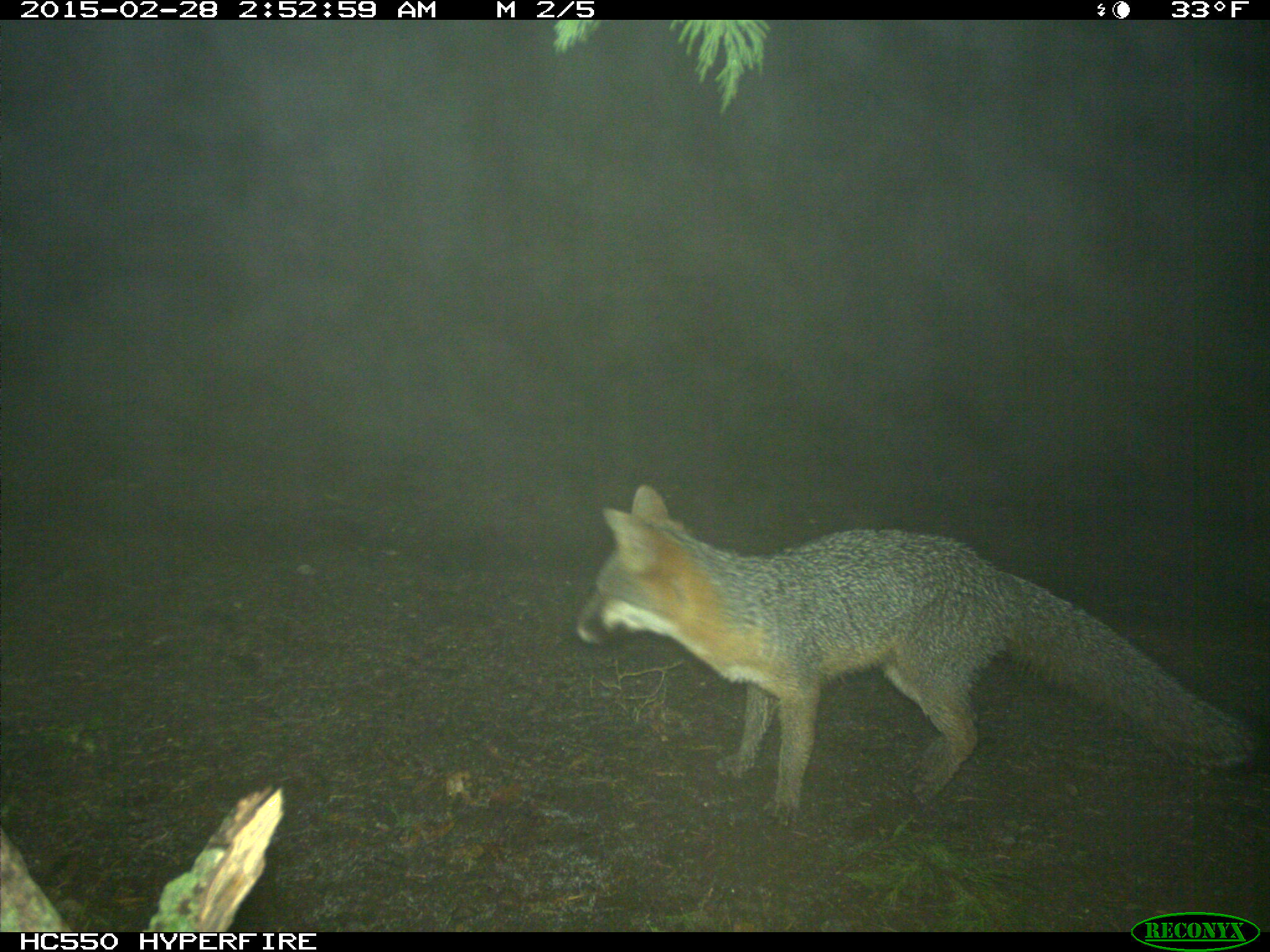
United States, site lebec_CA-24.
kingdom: Animalia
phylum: Chordata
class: Mammalia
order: Carnivora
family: Canidae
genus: Urocyon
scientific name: Urocyon cinereoargenteus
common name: gray fox